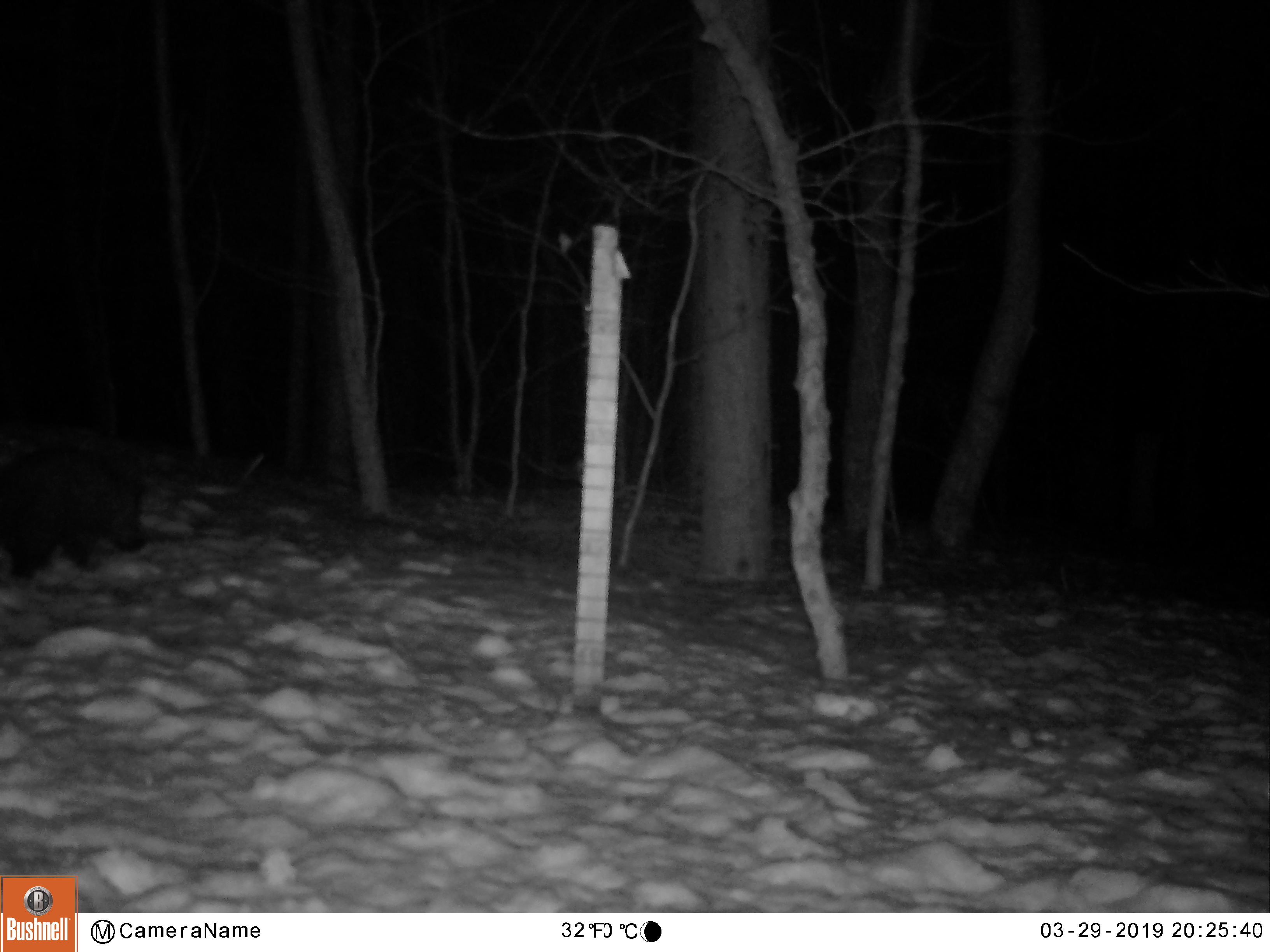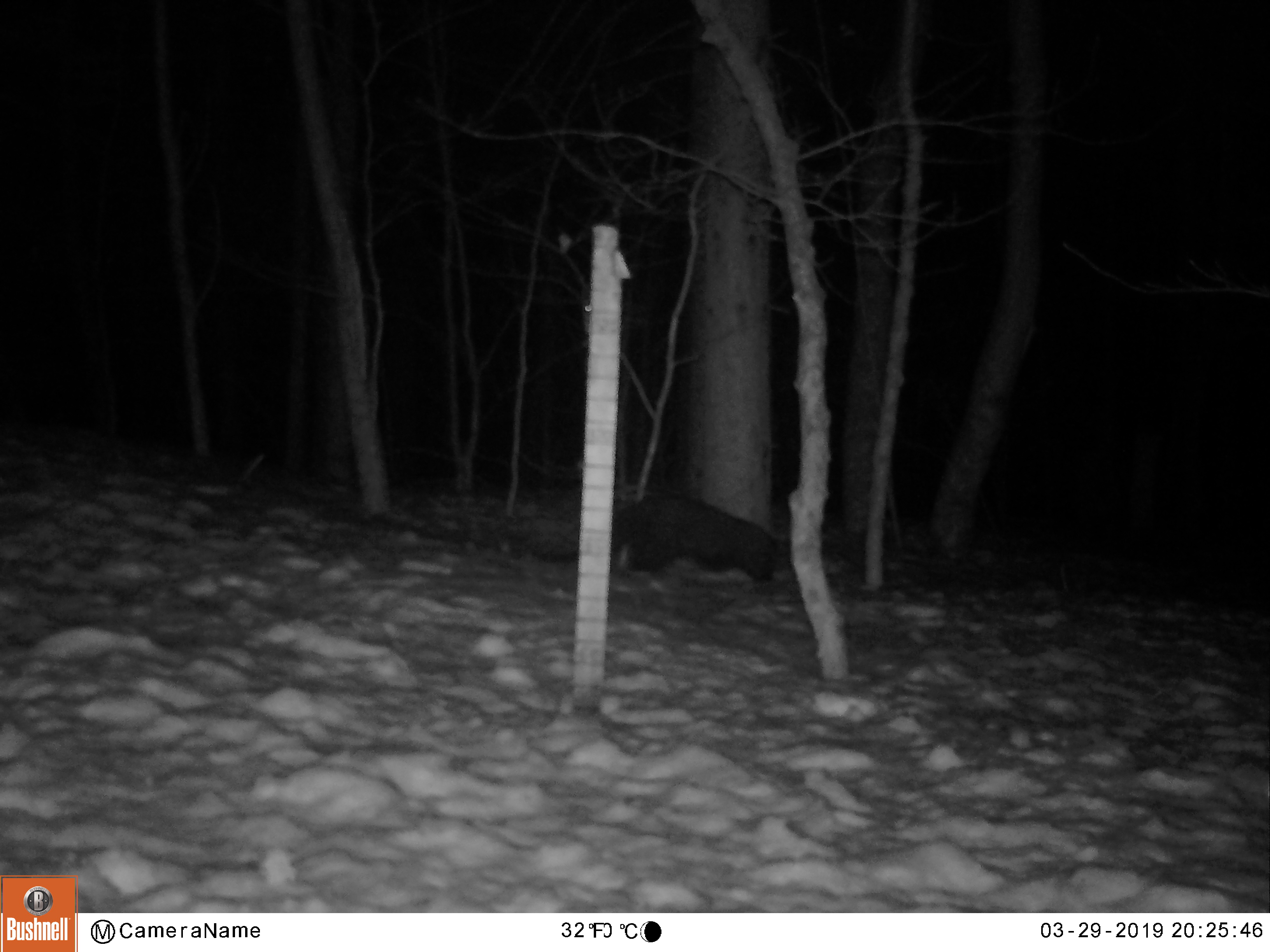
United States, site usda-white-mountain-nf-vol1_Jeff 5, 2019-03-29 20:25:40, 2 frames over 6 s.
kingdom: Animalia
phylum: Chordata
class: Mammalia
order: Carnivora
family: Mustelidae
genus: Pekania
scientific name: Pekania pennanti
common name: fisher